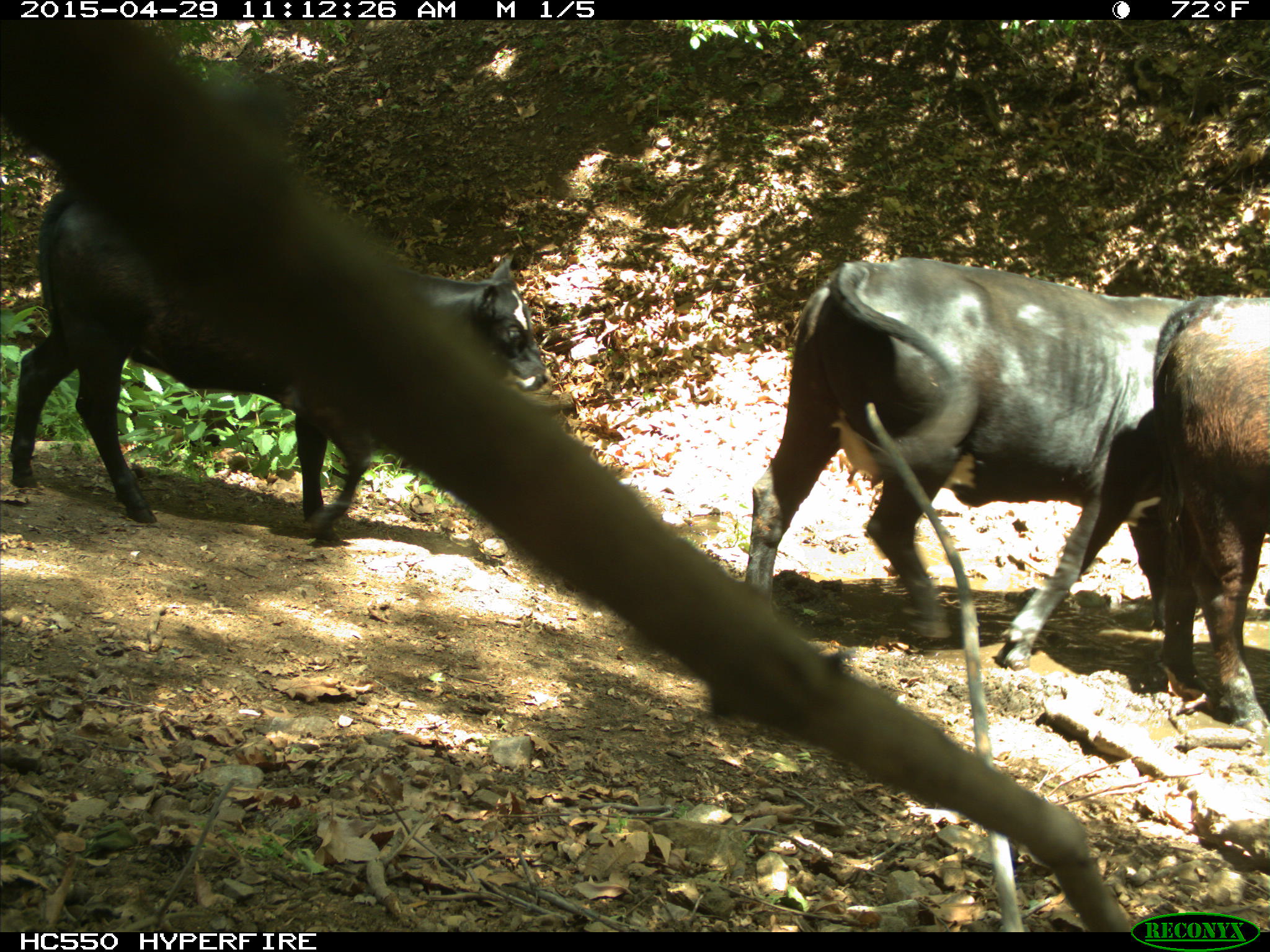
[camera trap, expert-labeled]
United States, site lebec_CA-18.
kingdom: Animalia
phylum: Chordata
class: Mammalia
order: Artiodactyla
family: Bovidae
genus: Bos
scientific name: Bos taurus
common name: domestic cow